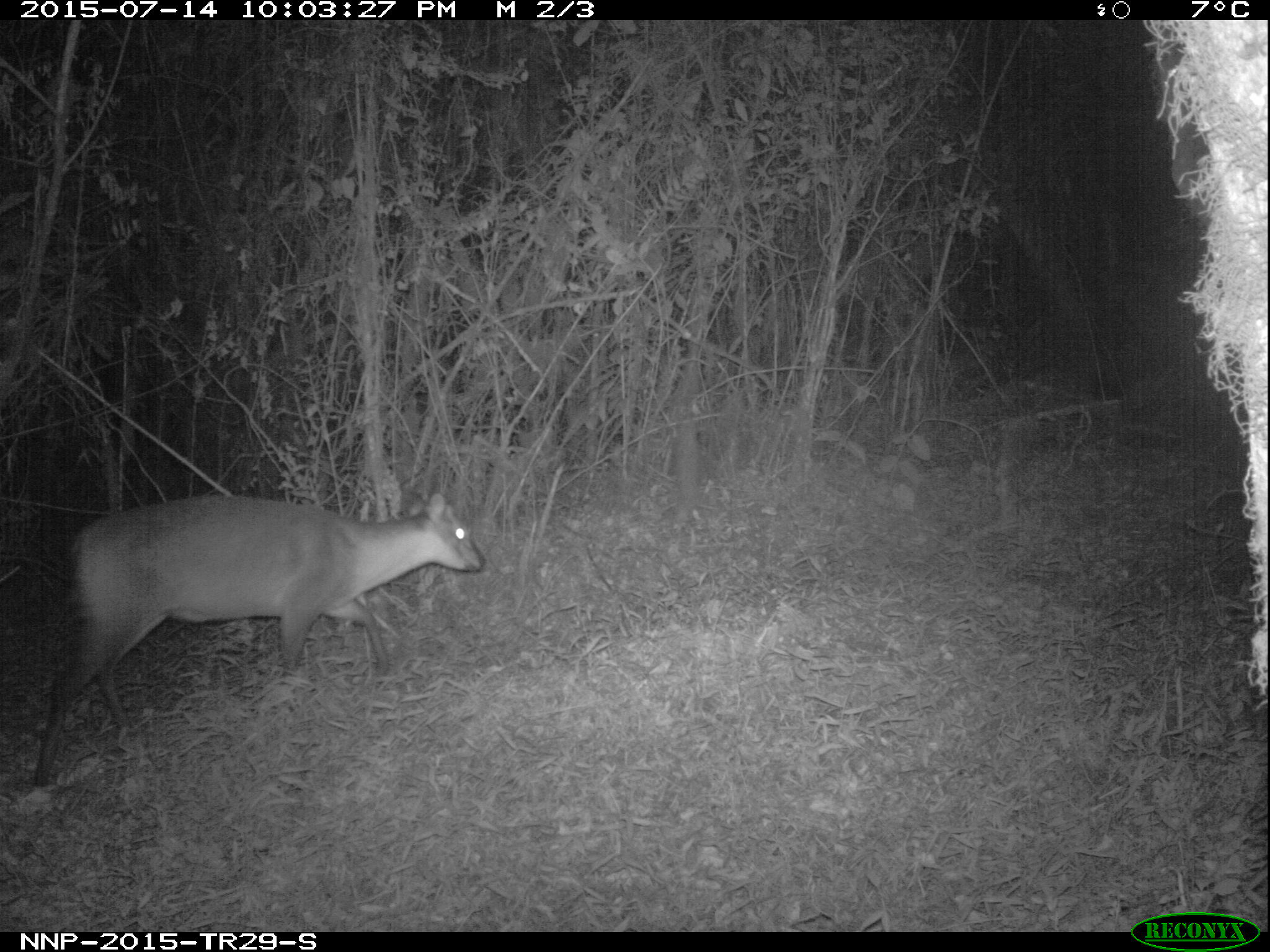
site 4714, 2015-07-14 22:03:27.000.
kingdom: Animalia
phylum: Chordata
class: Mammalia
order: Artiodactyla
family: Bovidae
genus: Cephalophus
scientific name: Cephalophus nigrifrons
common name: black-fronted duiker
Cephalophus nigrifrons (black-fronted duiker), count 1.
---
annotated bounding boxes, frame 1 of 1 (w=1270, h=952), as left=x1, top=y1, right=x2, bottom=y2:
cephalophus nigrifrons: left=32, top=494, right=486, bottom=785